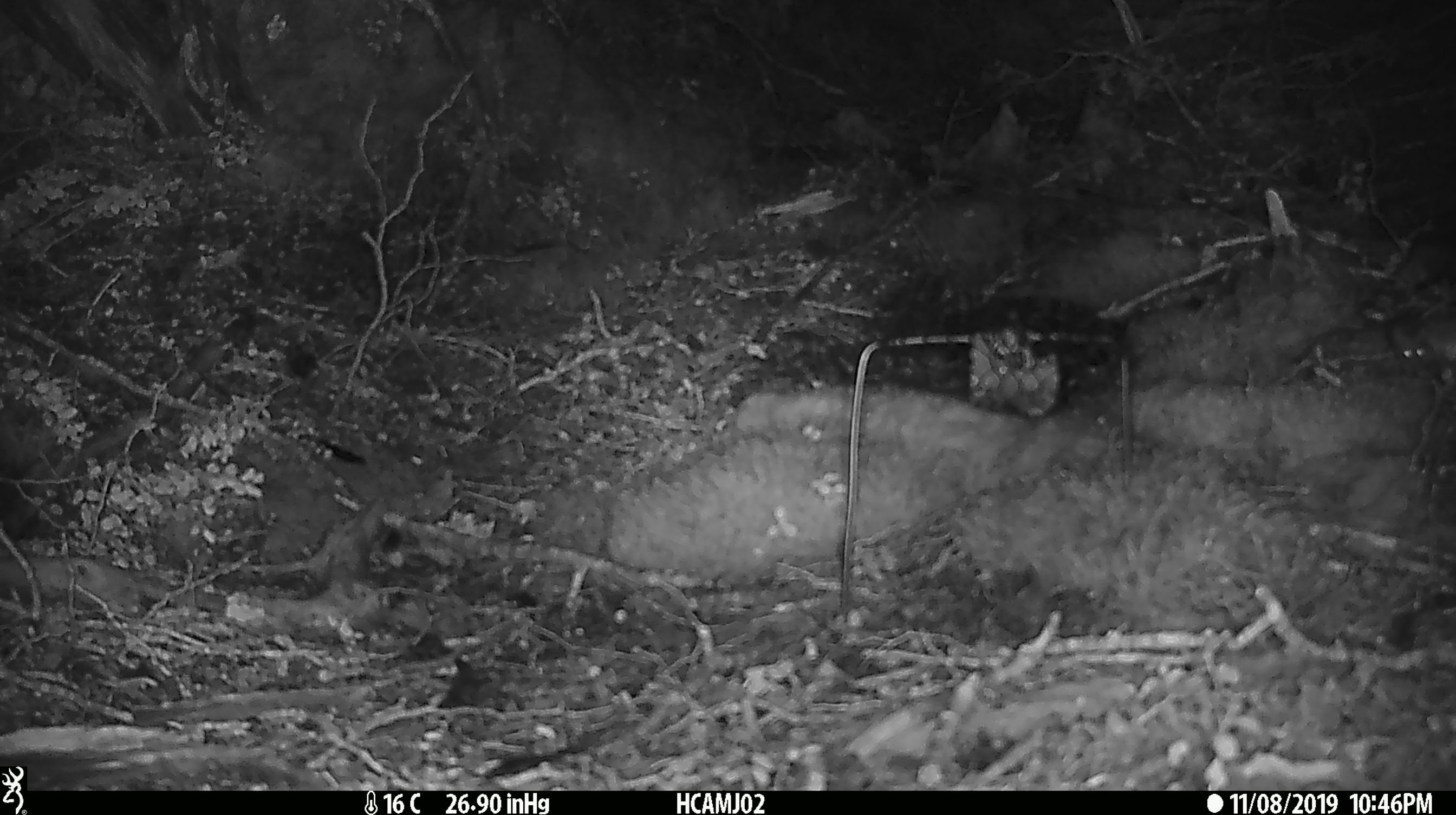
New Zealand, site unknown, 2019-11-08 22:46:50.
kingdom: Animalia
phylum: Chordata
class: Mammalia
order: Rodentia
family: Muridae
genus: Mus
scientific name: Mus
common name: mouse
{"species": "mouse (Mus)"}